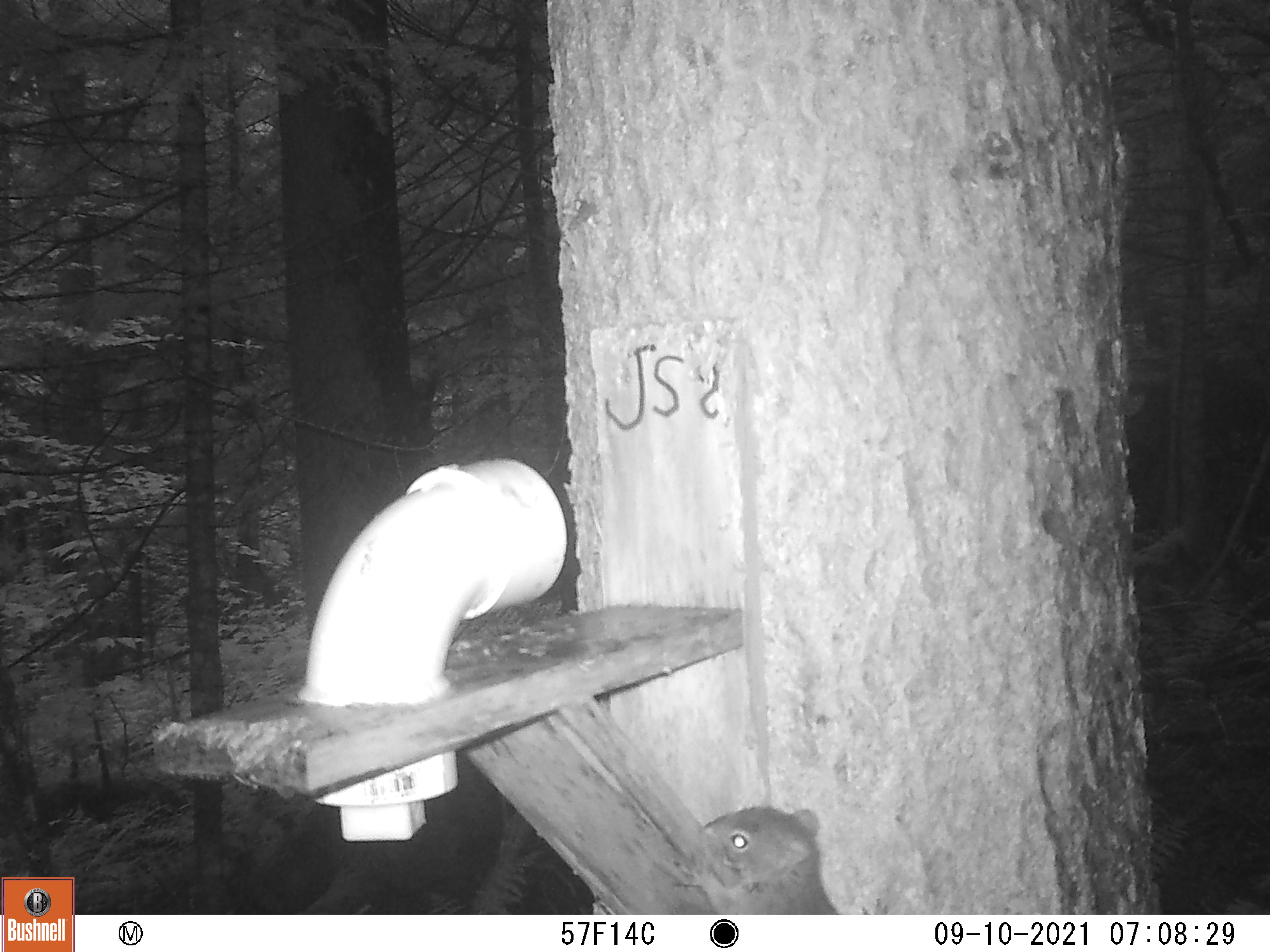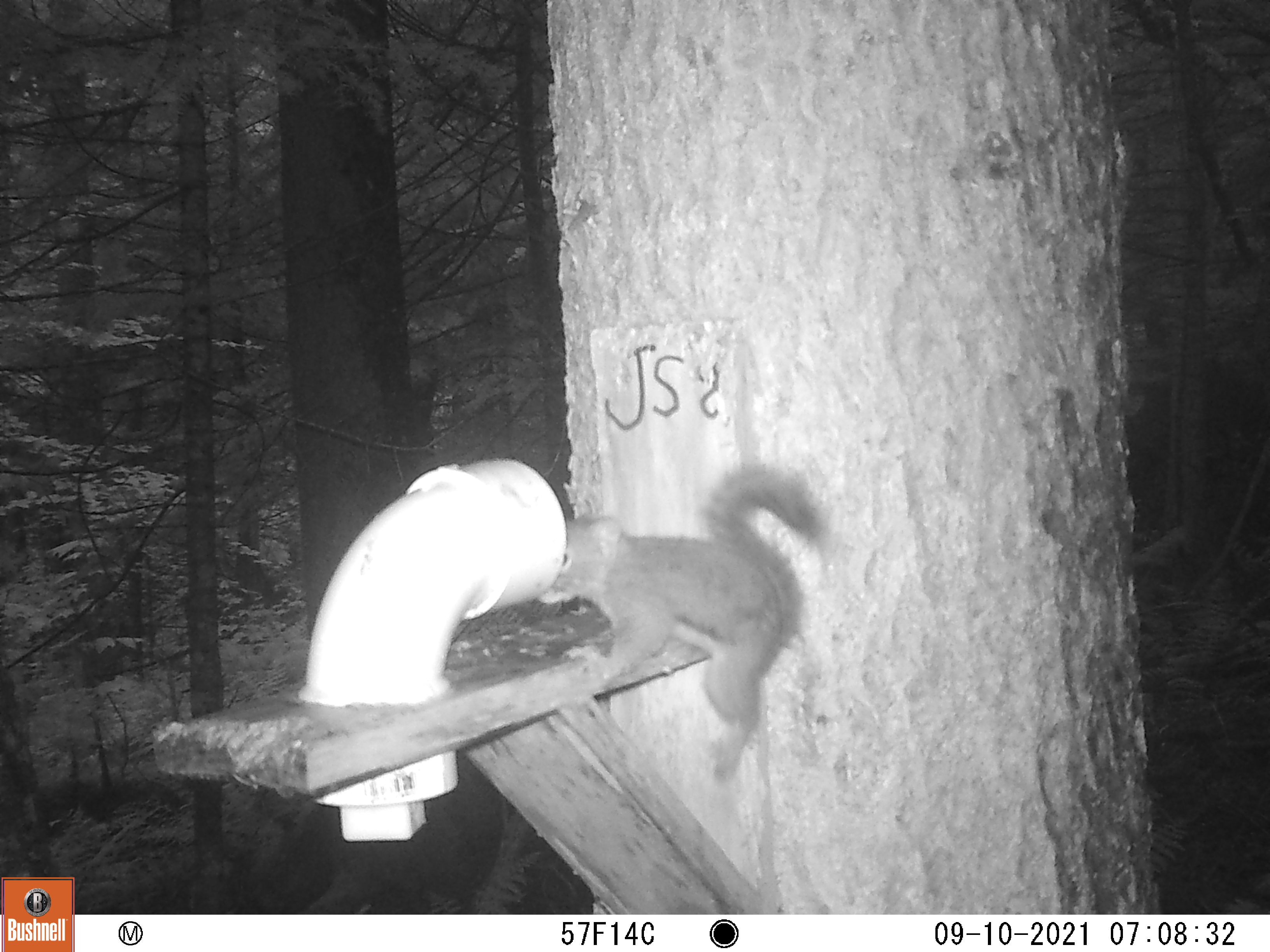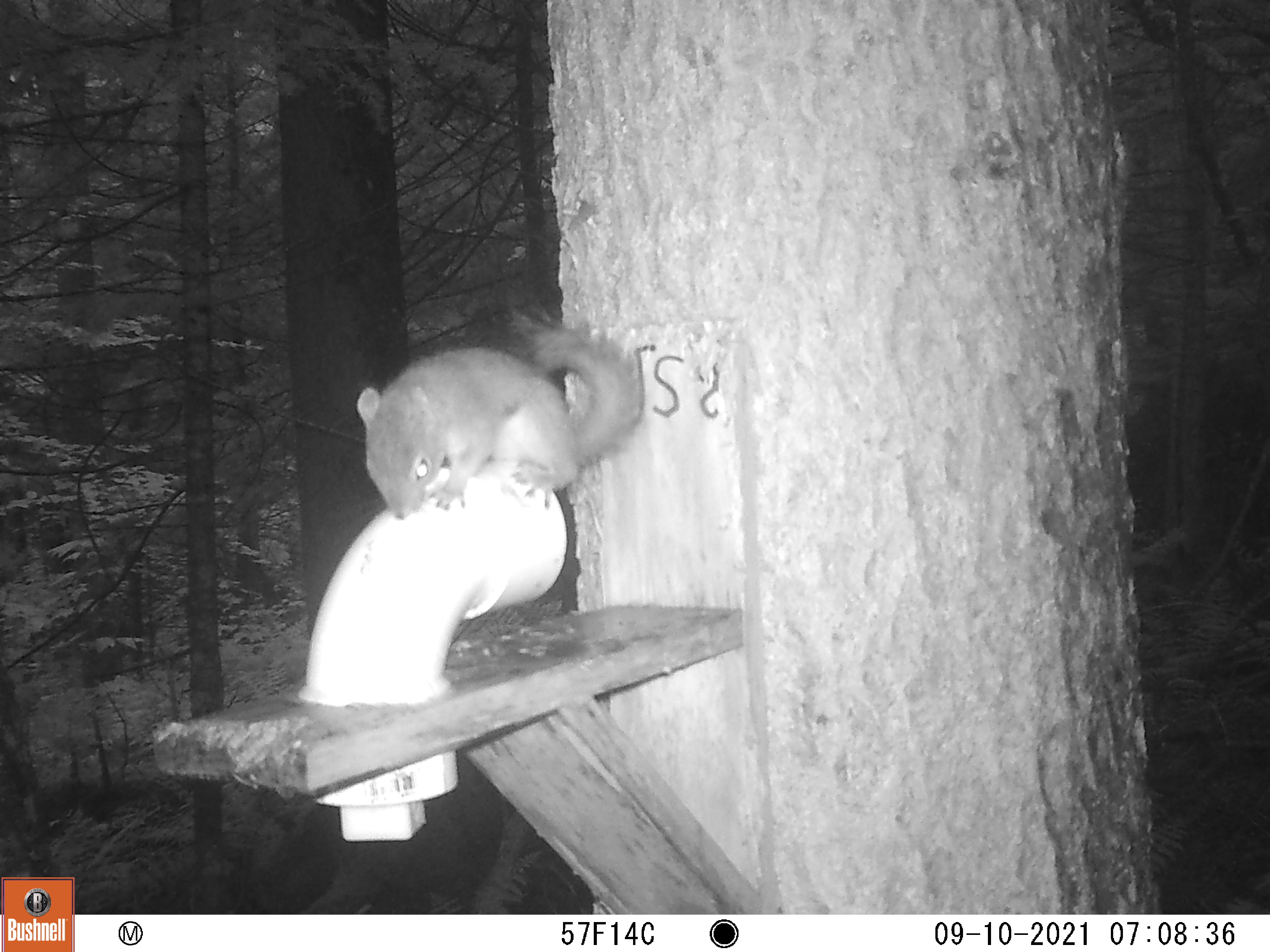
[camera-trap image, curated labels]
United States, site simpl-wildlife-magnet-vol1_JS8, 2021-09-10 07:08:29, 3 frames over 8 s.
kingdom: Animalia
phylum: Chordata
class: Mammalia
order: Rodentia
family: Sciuridae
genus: Tamiasciurus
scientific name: Tamiasciurus hudsonicus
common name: red squirrel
Red squirrel (Tamiasciurus hudsonicus).